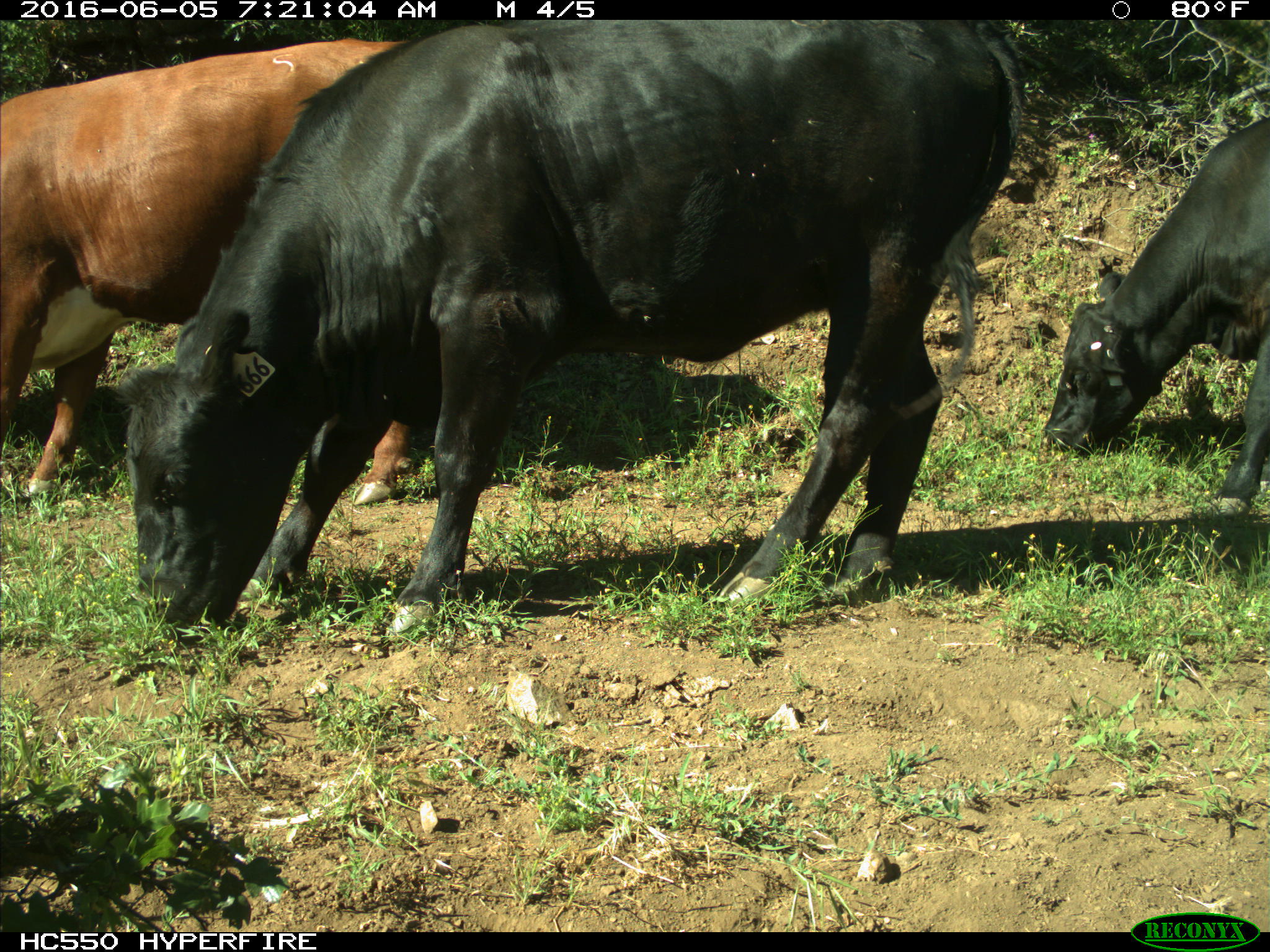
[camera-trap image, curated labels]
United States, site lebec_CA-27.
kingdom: Animalia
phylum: Chordata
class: Mammalia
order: Artiodactyla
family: Bovidae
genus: Bos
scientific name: Bos taurus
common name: domestic cow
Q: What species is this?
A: Bos taurus (domestic cow).